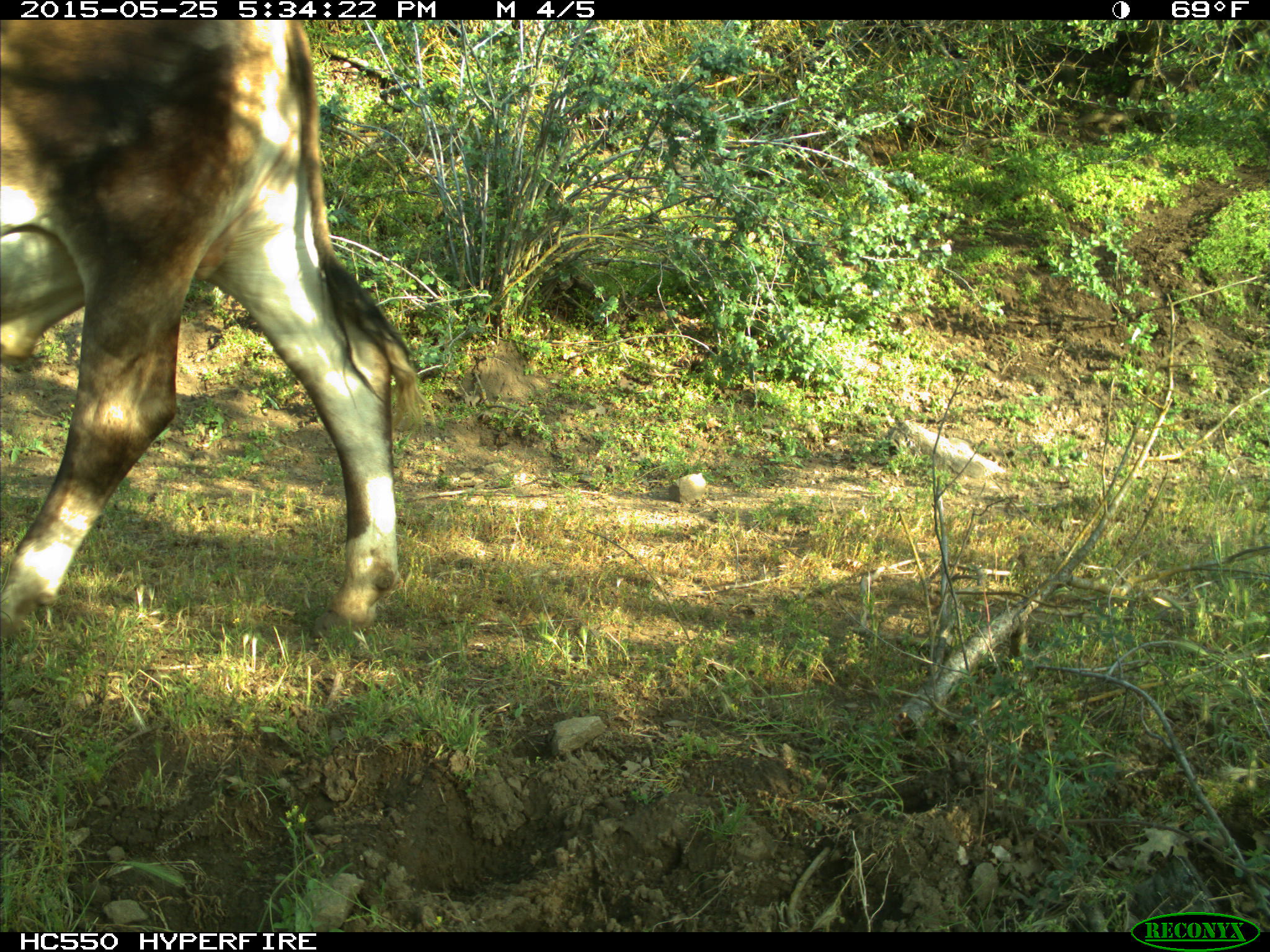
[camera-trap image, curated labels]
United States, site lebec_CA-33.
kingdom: Animalia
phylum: Chordata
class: Mammalia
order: Artiodactyla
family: Bovidae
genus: Bos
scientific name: Bos taurus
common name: domestic cow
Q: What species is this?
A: Bos taurus (domestic cow).